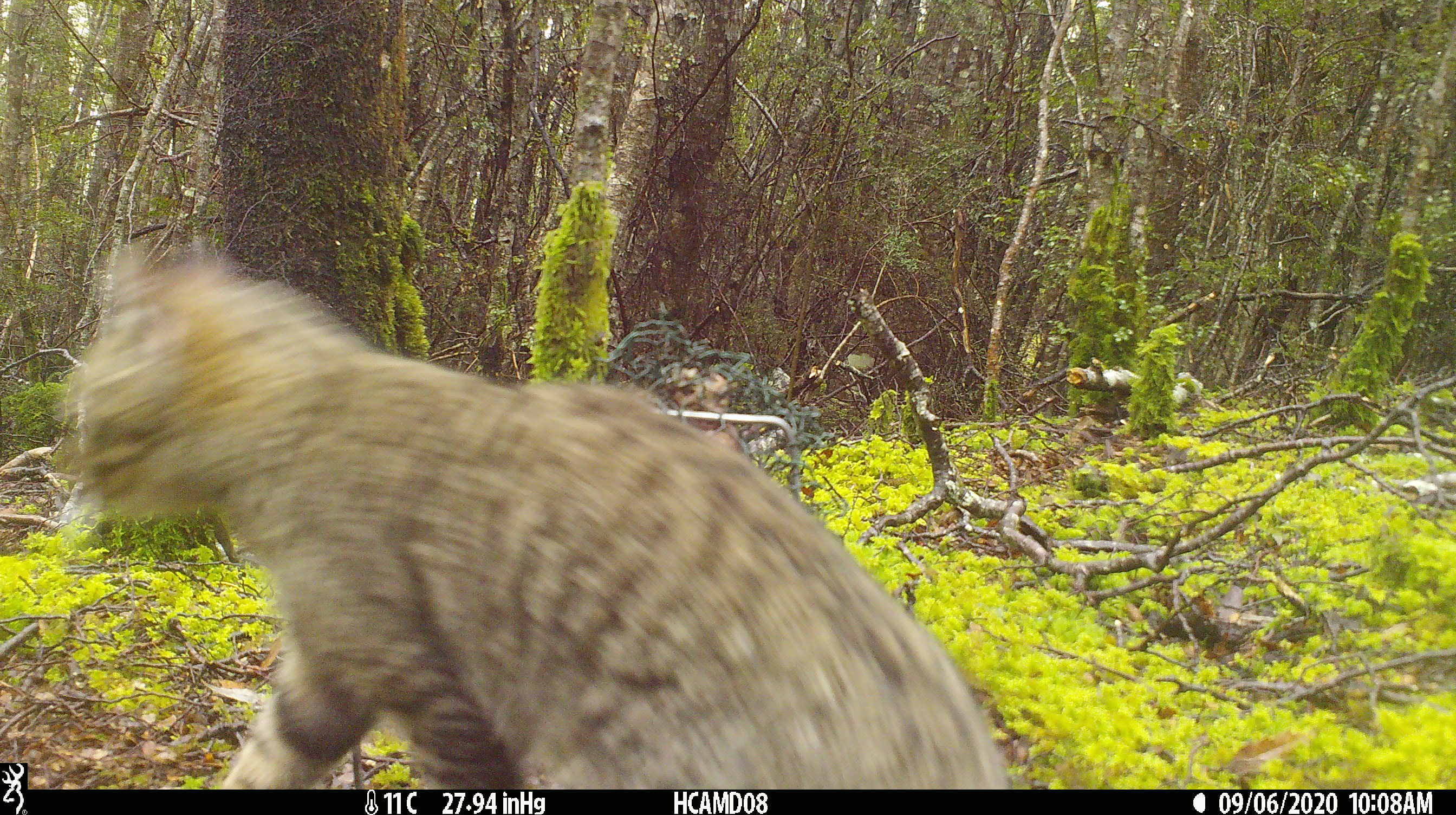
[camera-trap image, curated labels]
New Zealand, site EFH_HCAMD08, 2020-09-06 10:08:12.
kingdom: Animalia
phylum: Chordata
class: Mammalia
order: Carnivora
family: Felidae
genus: Felis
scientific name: Felis catus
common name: domestic cat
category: cat